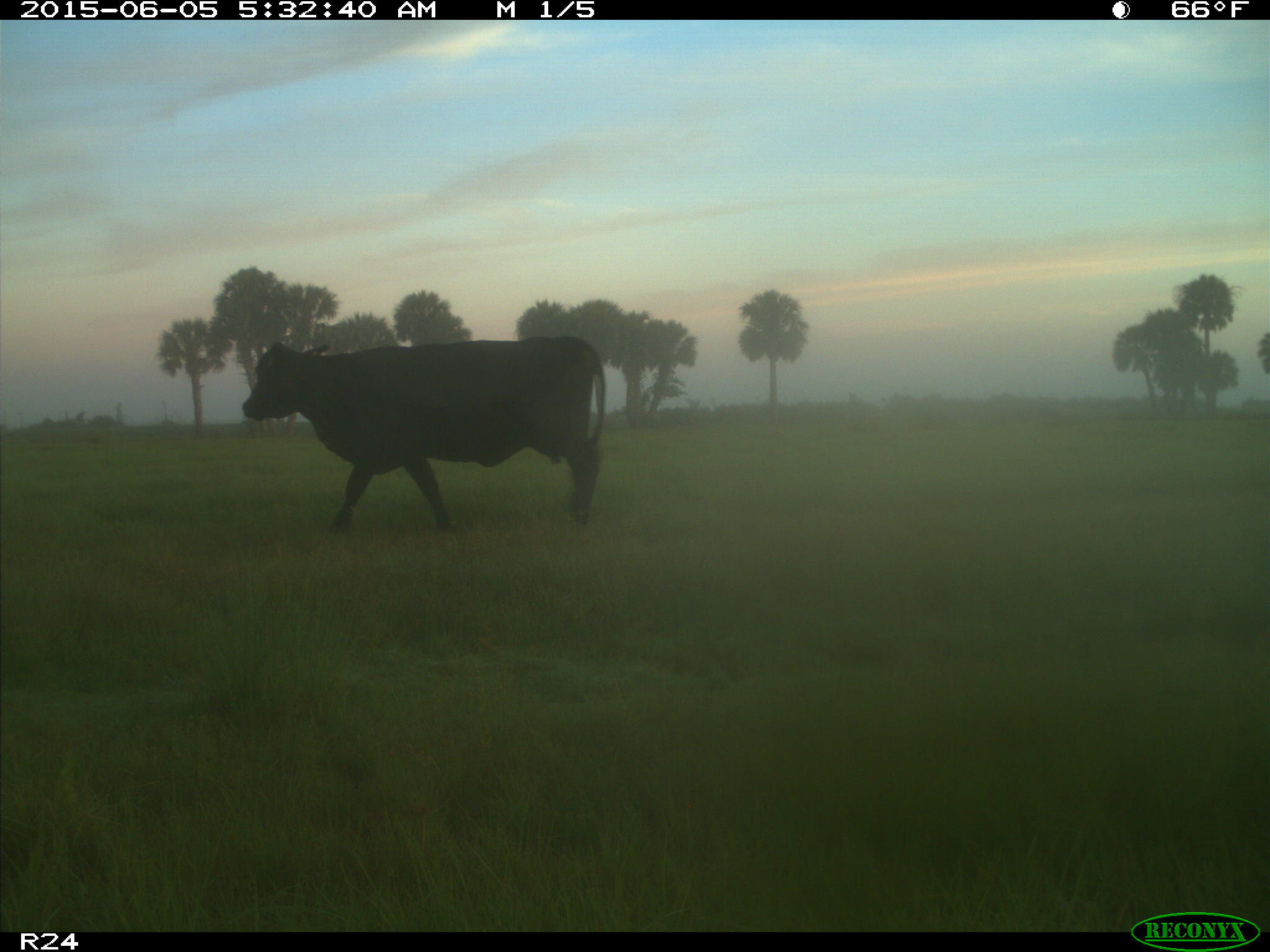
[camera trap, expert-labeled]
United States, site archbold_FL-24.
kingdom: Animalia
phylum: Chordata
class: Mammalia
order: Artiodactyla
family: Bovidae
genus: Bos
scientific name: Bos taurus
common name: domestic cow